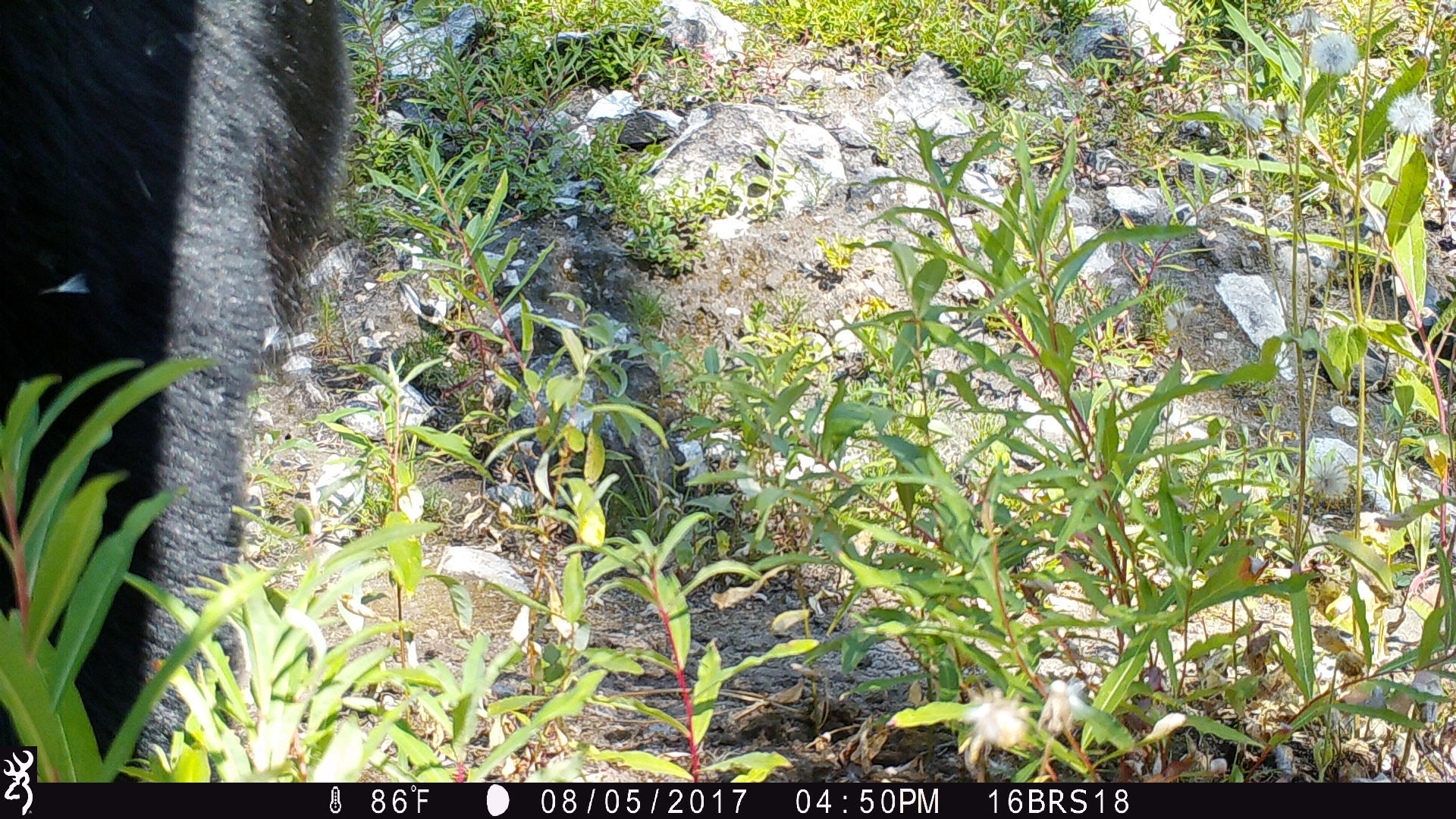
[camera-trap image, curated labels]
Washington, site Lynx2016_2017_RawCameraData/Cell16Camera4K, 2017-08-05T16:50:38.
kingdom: Animalia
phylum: Chordata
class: Mammalia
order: Carnivora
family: Ursidae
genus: Ursus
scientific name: Ursus americanus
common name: american black bear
Ursus americanus (american black bear). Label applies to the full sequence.